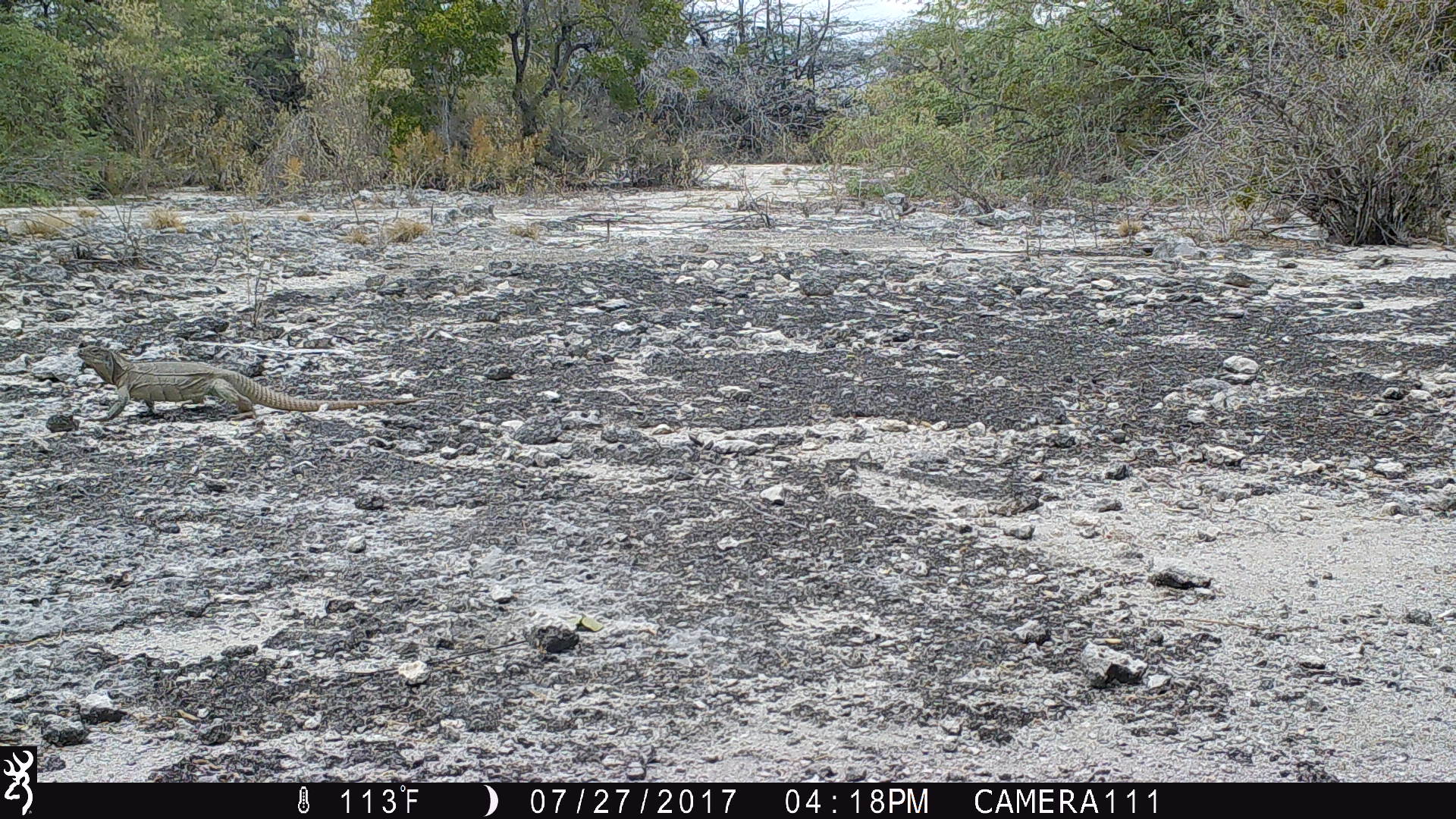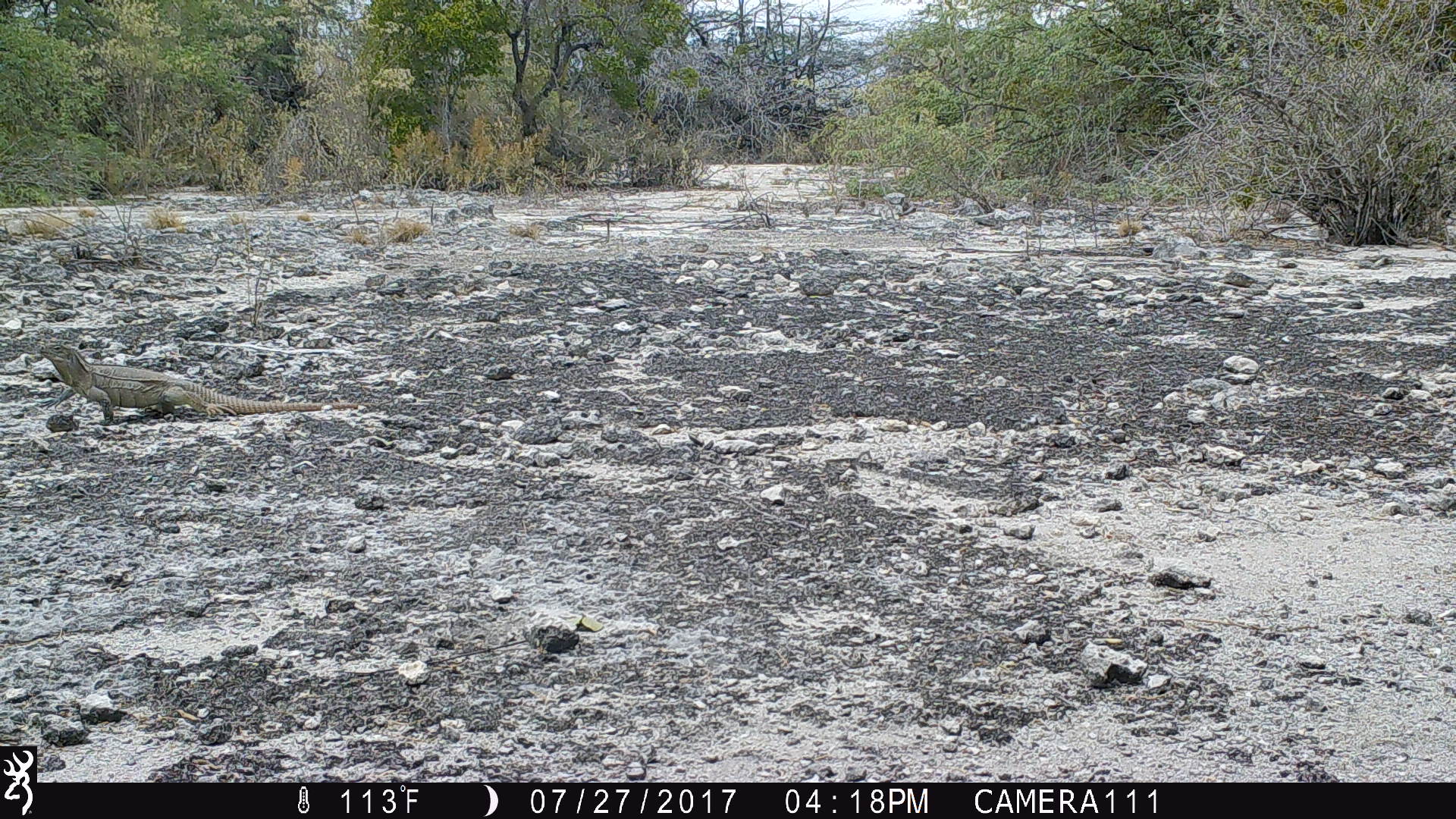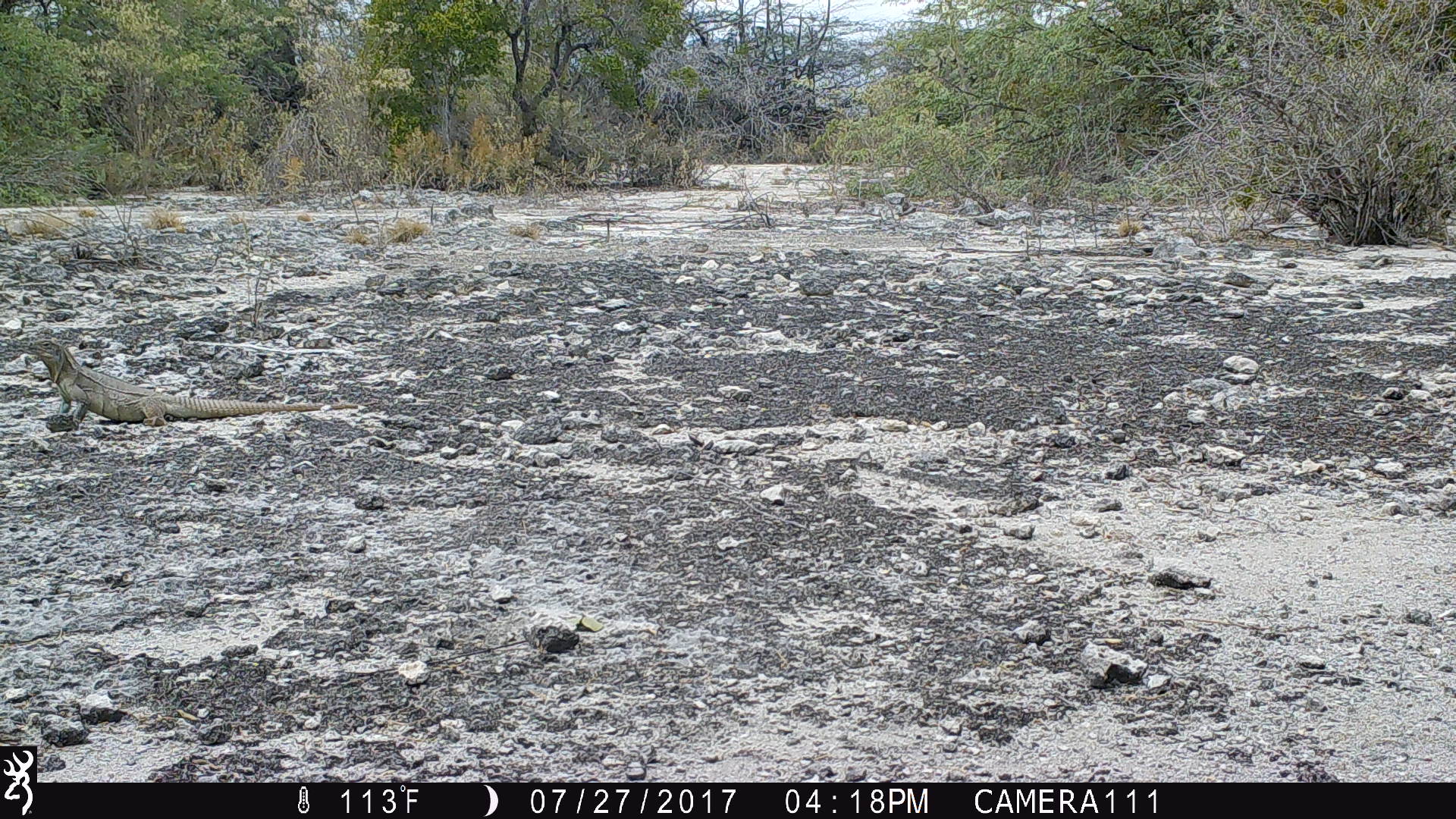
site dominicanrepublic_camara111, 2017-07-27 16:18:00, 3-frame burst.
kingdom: Animalia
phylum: Chordata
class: Reptilia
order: Squamata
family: Iguanidae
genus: Iguana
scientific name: Iguana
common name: typical iguanas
Iguana (typical iguanas).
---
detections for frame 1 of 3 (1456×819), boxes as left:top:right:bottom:
iguana: 68:338:416:425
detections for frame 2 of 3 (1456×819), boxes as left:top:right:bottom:
iguana: 35:344:342:425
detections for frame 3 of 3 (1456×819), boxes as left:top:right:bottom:
iguana: 36:338:321:429